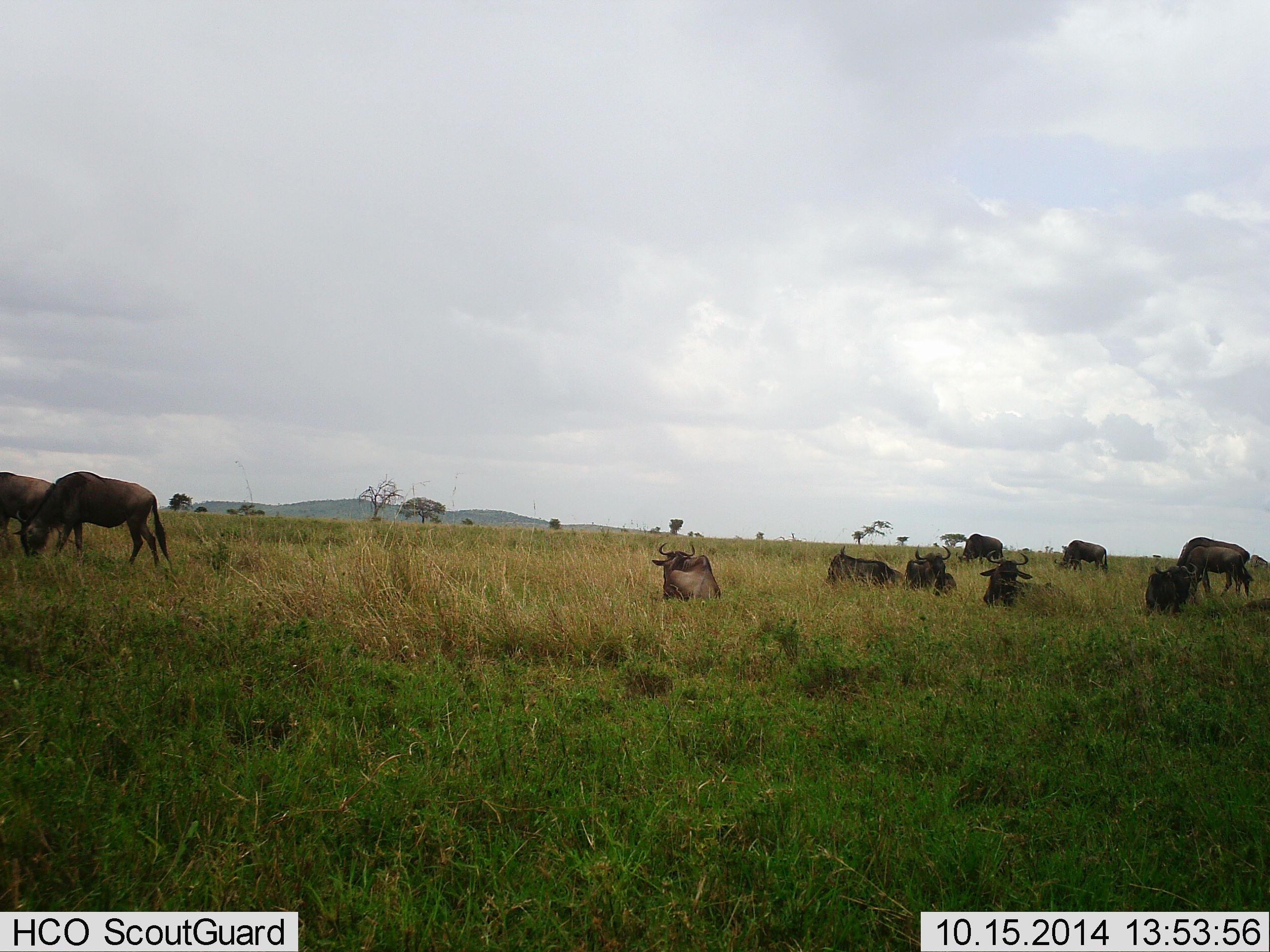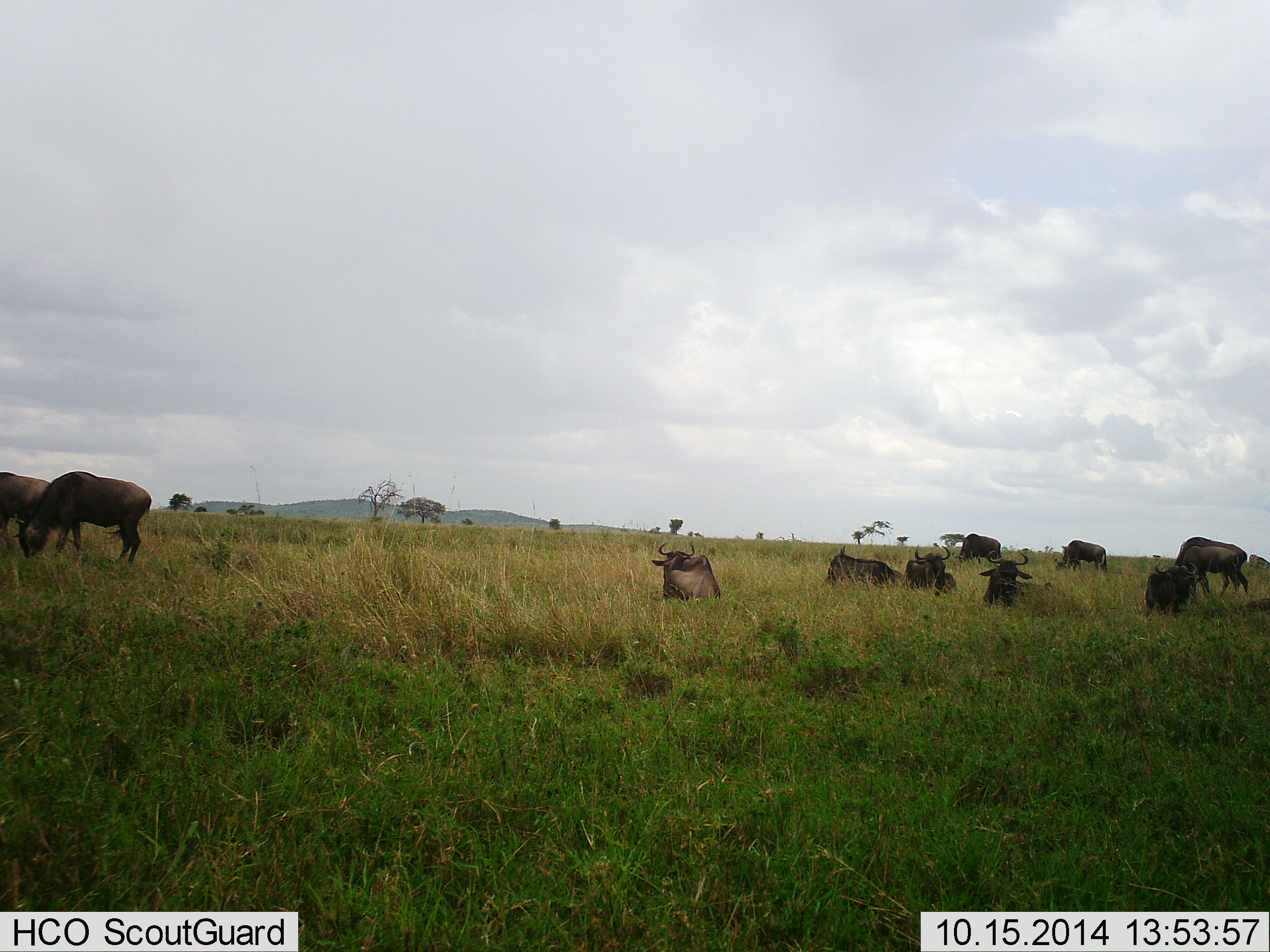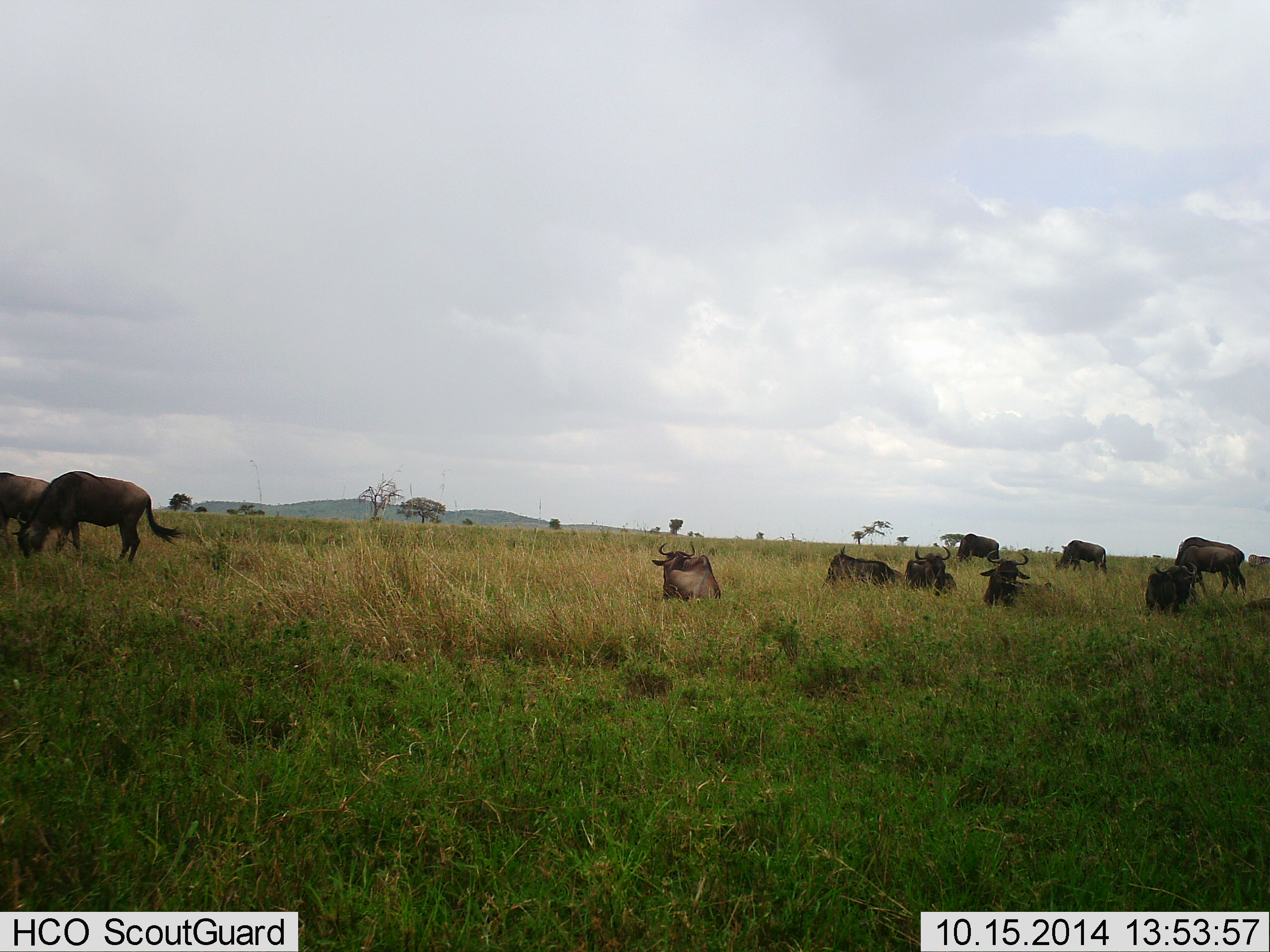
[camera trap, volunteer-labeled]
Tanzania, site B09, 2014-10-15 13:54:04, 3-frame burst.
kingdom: Animalia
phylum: Chordata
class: Mammalia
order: Artiodactyla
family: Bovidae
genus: Connochaetes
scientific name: Connochaetes taurinus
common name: blue wildebeest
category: wildebeest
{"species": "wildebeest (blue wildebeest) (Connochaetes taurinus)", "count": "10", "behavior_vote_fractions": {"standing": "56%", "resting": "100%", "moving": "0%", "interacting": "0%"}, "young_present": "11%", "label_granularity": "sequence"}